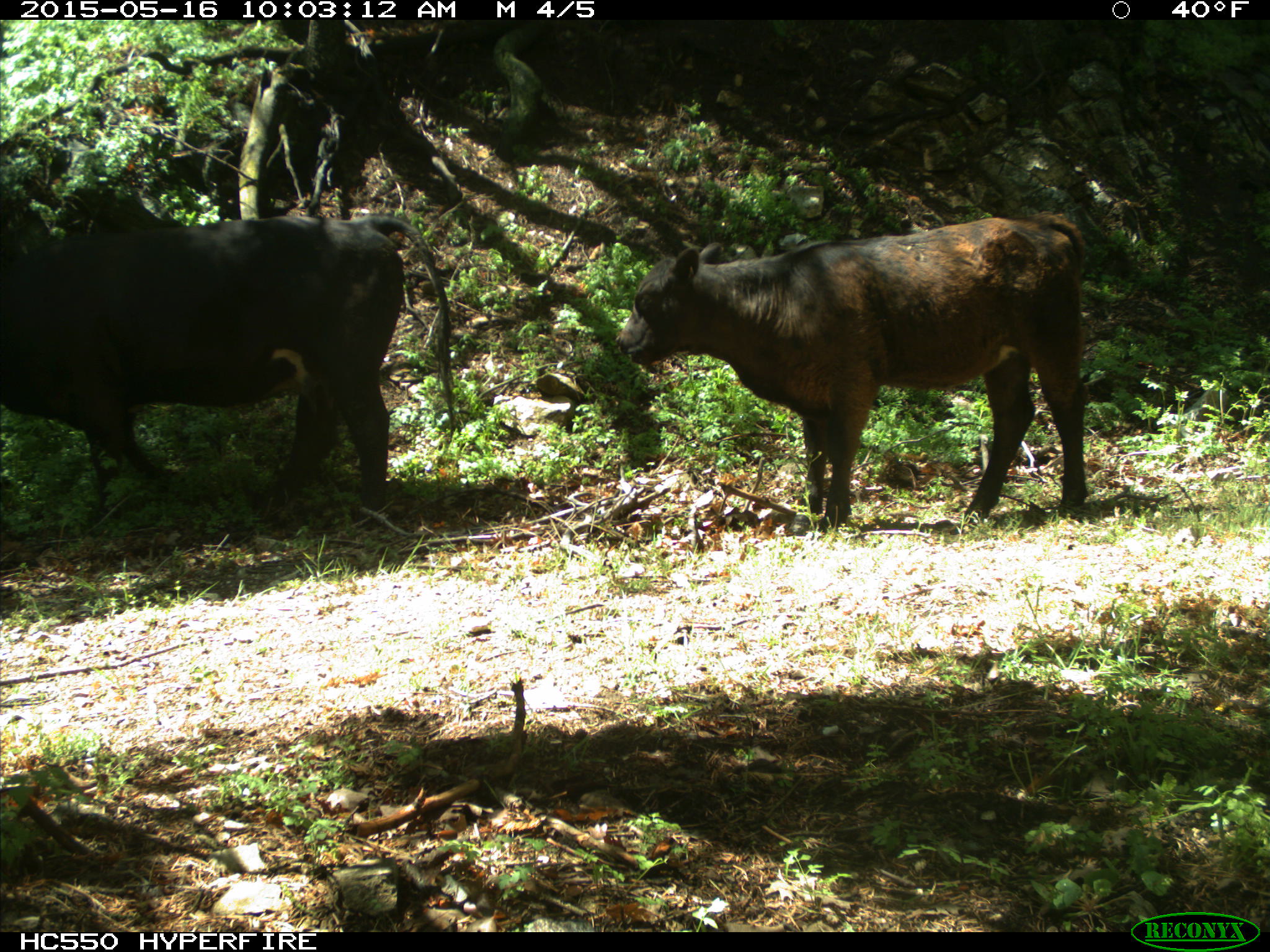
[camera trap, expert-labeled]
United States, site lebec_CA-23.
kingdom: Animalia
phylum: Chordata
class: Mammalia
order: Artiodactyla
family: Bovidae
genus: Bos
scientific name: Bos taurus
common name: domestic cow